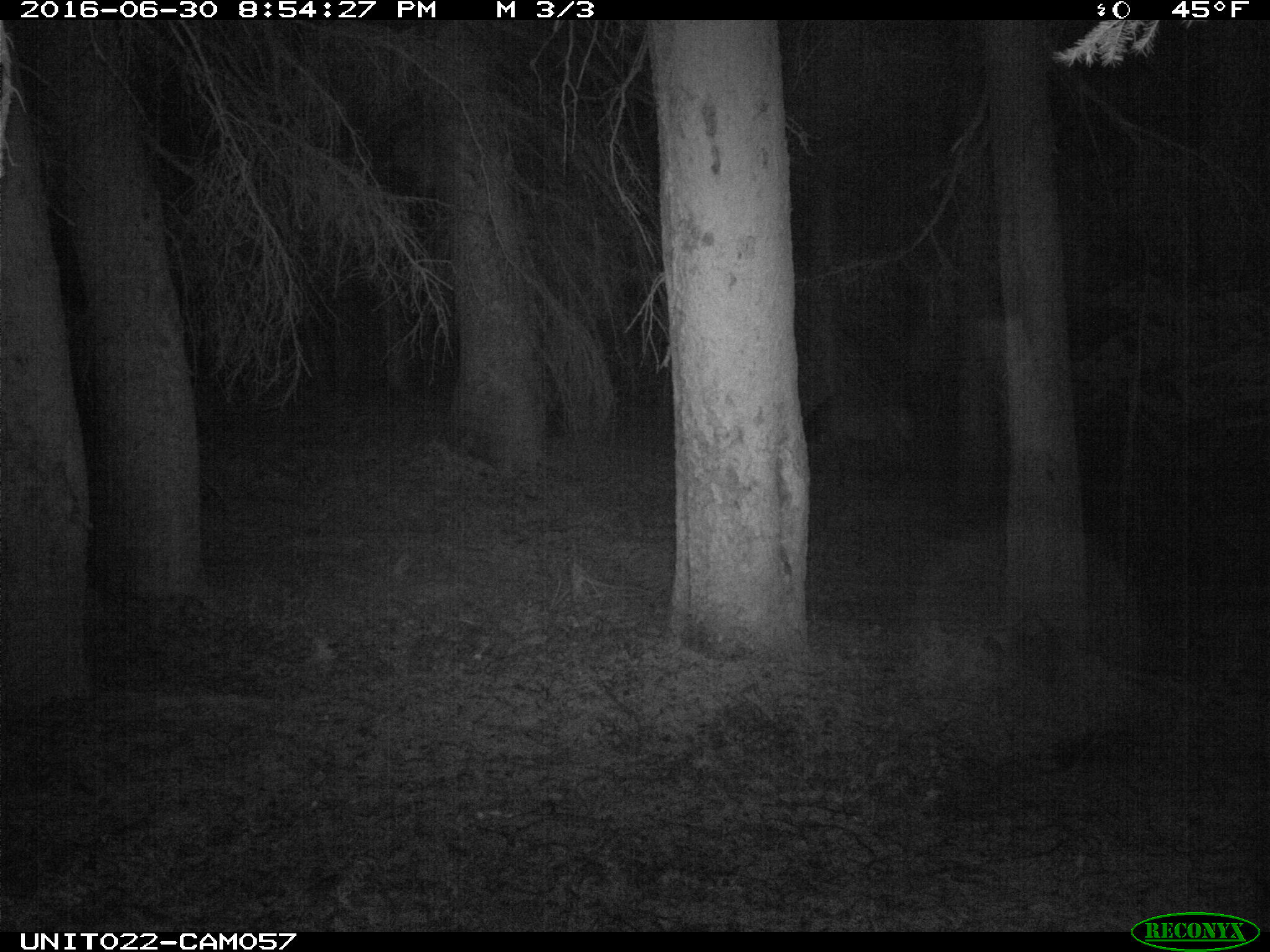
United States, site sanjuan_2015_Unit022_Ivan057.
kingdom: Animalia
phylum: Chordata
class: Mammalia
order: Artiodactyla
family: Cervidae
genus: Cervus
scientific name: Cervus elaphus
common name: red deer